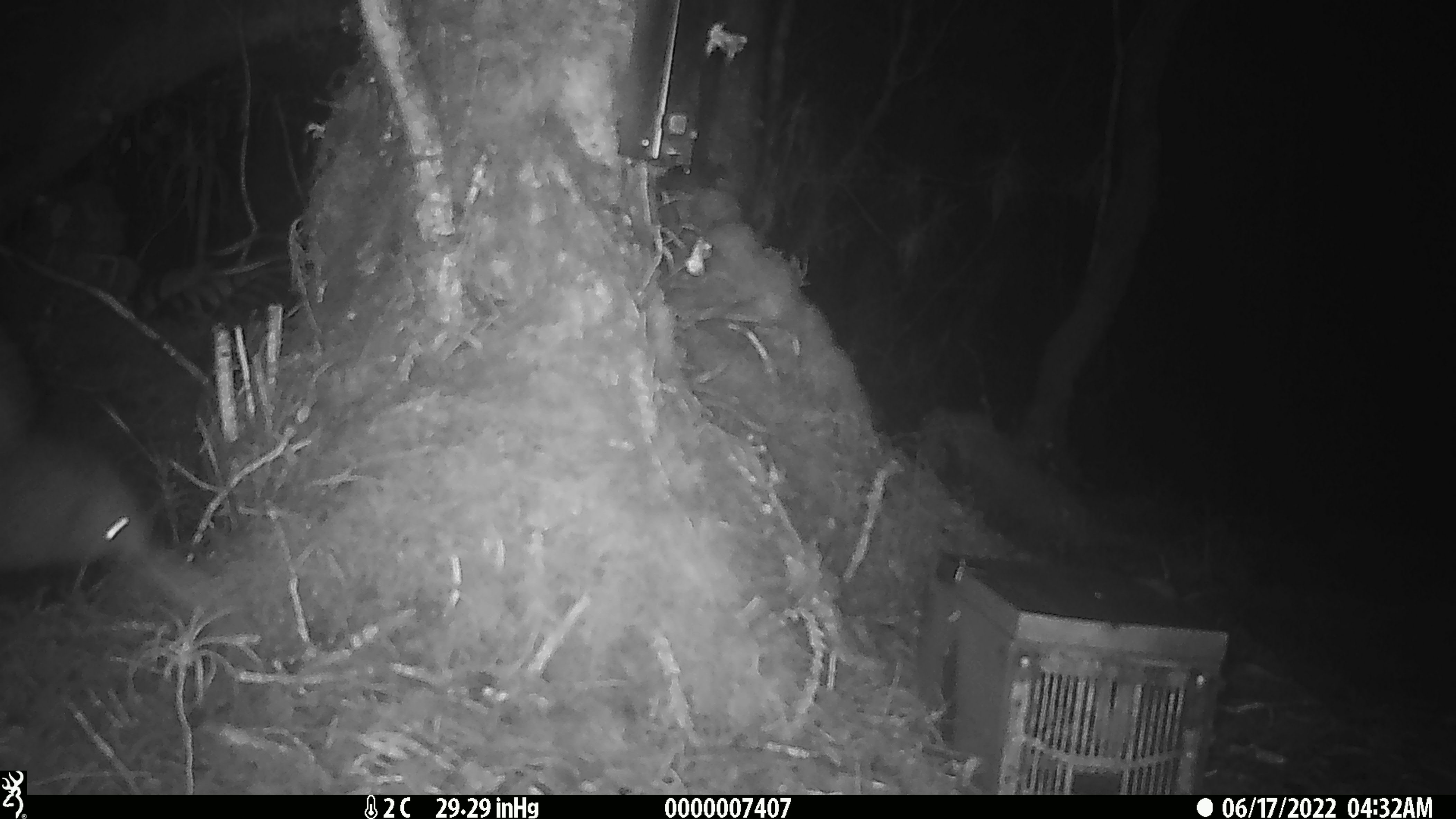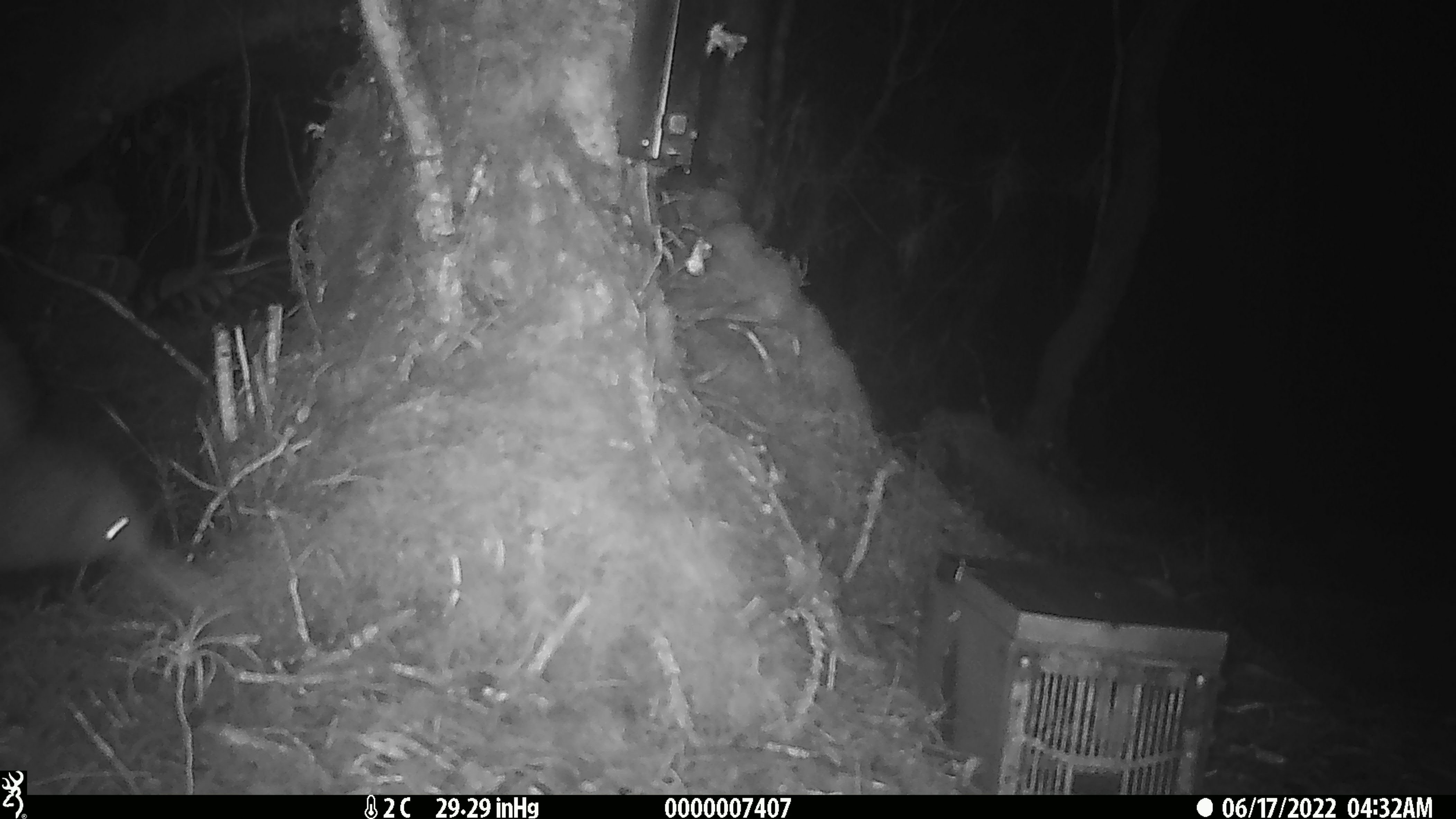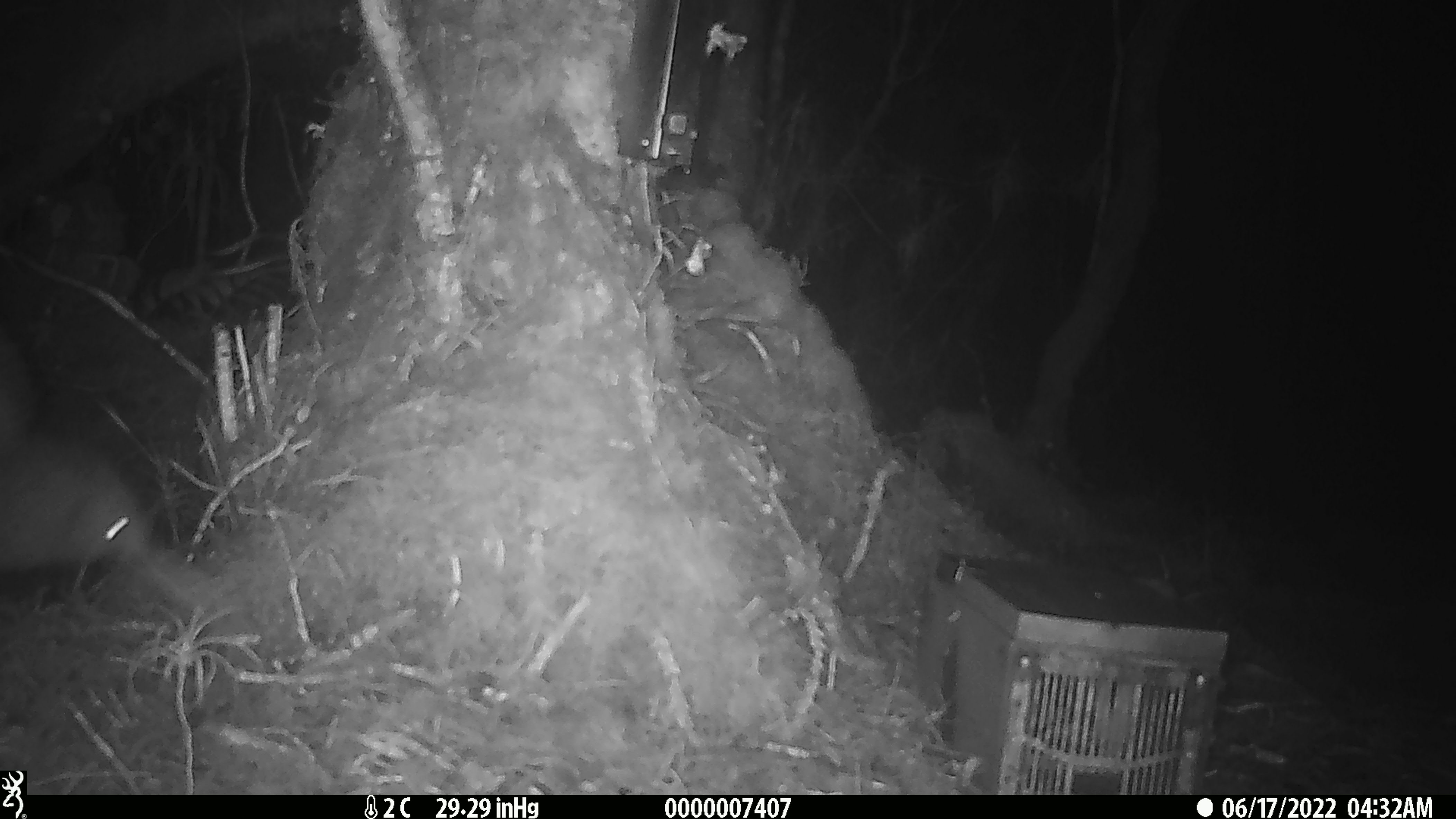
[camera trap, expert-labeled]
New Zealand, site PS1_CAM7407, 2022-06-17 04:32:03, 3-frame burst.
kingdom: Animalia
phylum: Chordata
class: Aves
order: Apterygiformes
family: Apterygidae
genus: Apteryx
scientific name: Apteryx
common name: kiwi